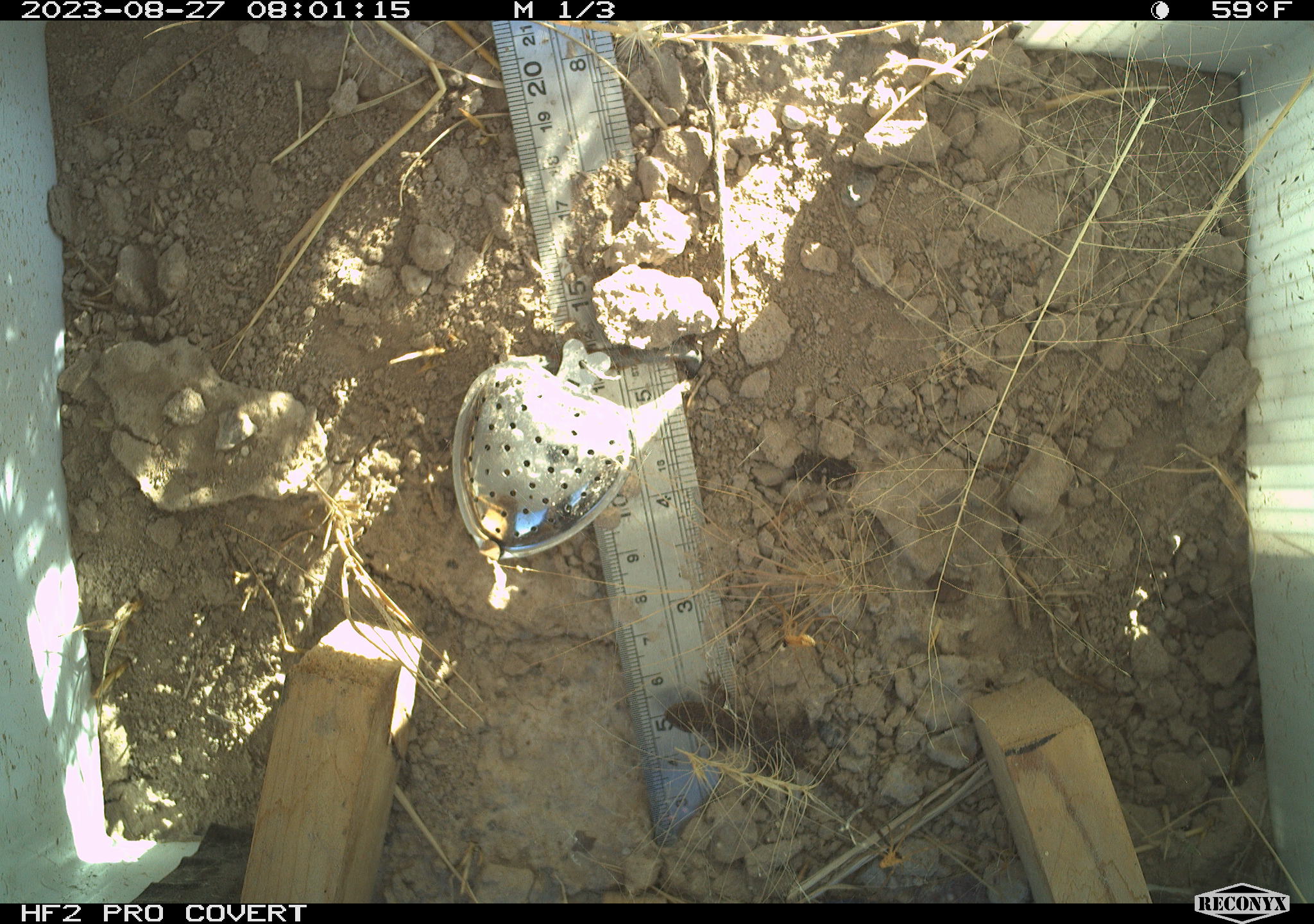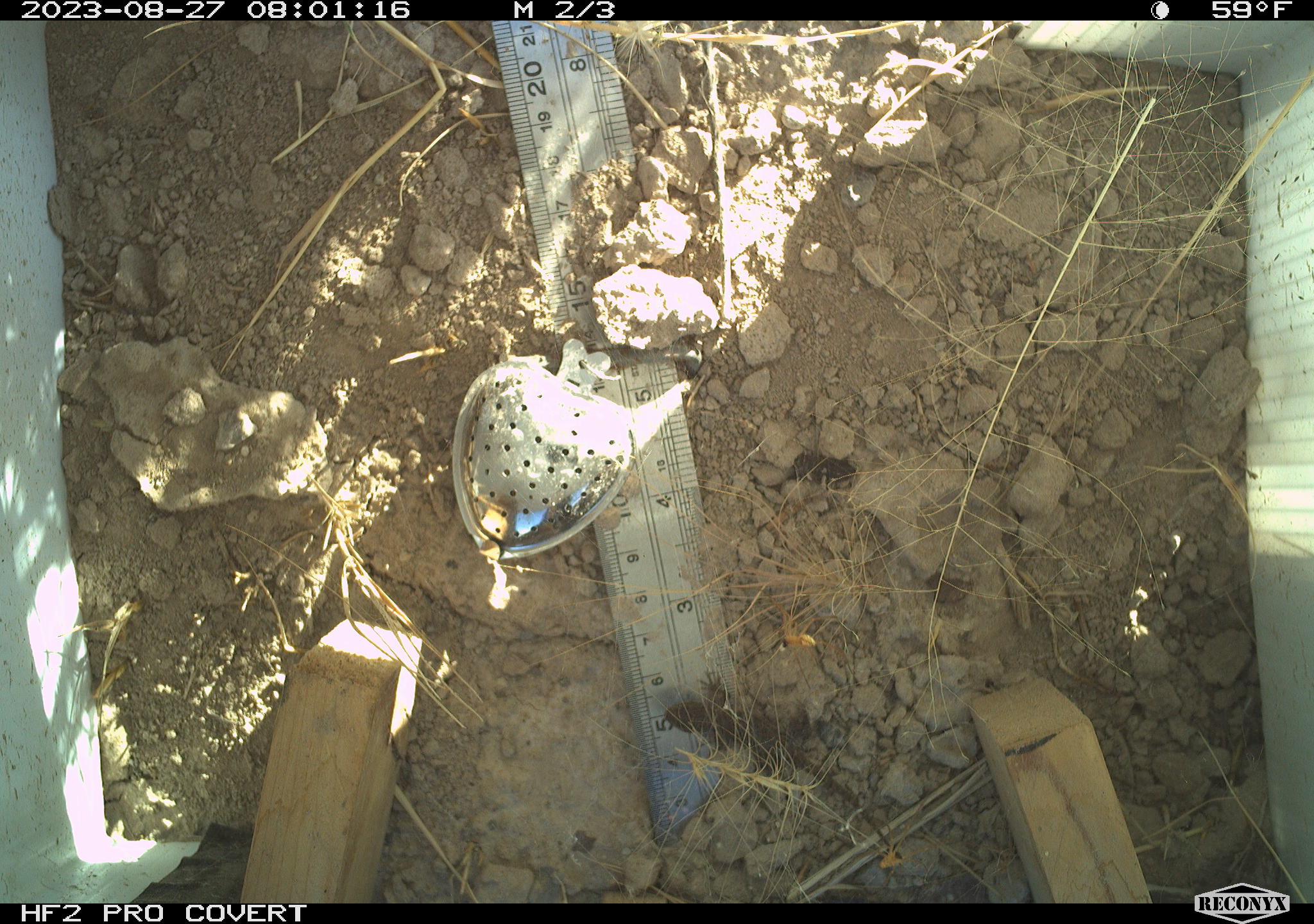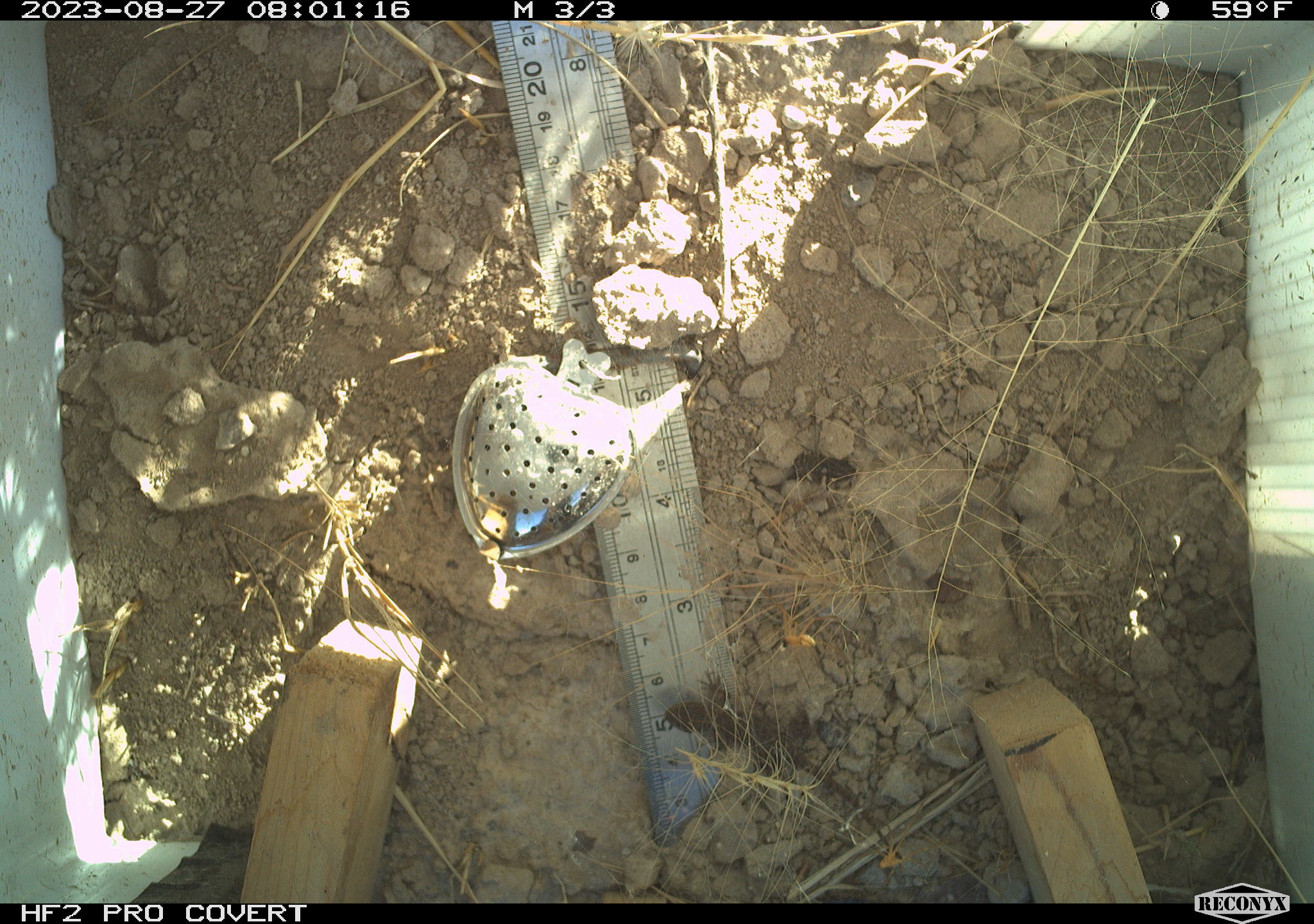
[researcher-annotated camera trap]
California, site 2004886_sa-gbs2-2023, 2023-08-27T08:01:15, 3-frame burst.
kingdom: Animalia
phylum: Chordata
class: Reptilia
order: Squamata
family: Phrynosomatidae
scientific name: Phrynosomatidae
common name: phrynosomatid lizards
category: phrynosomatidae family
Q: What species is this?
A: Phrynosomatidae family (phrynosomatid lizards) (Phrynosomatidae).